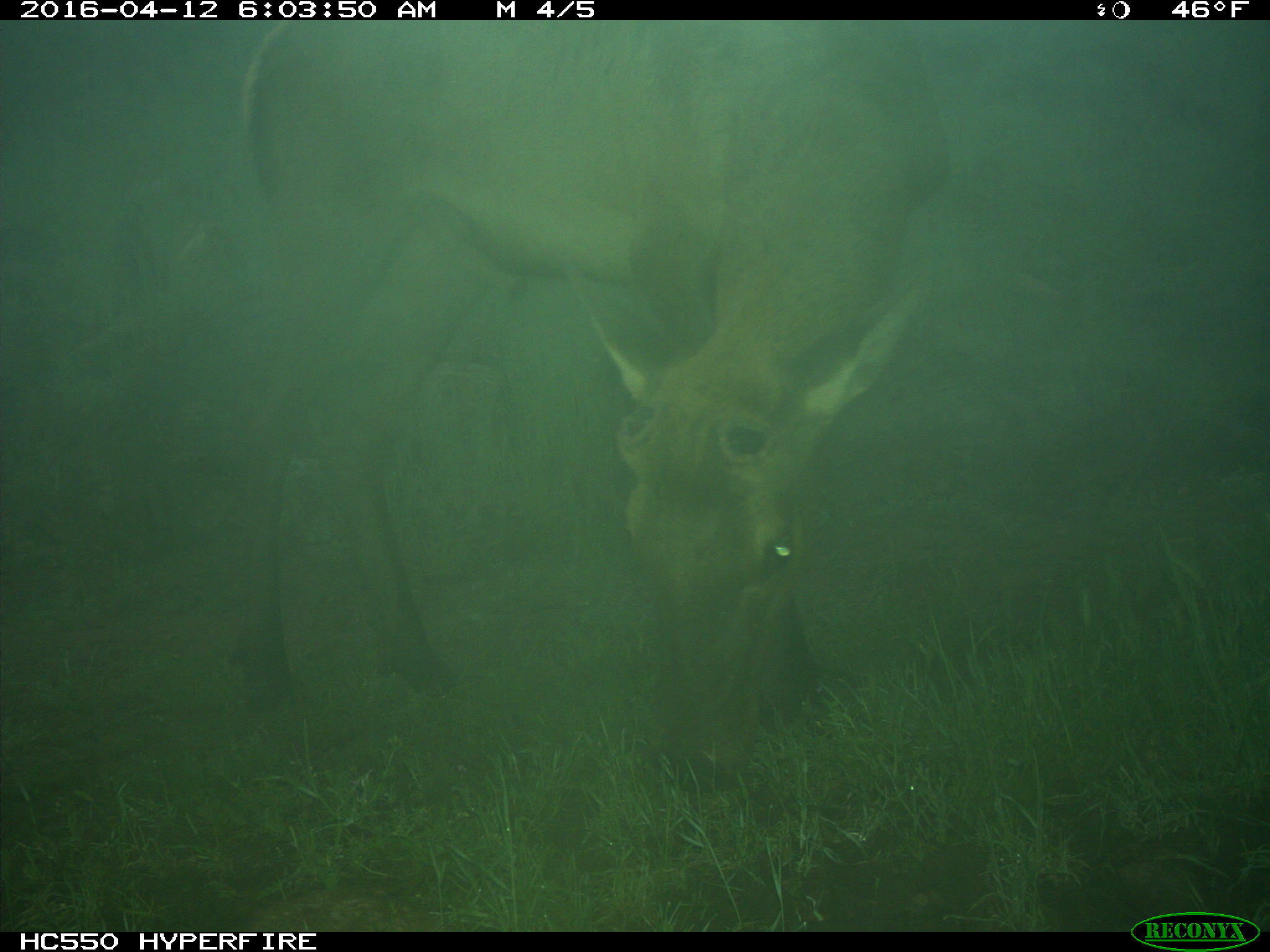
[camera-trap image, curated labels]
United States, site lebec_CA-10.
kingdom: Animalia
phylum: Chordata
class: Mammalia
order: Artiodactyla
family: Cervidae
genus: Cervus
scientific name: Cervus canadensis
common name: elk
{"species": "Cervus canadensis (elk)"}